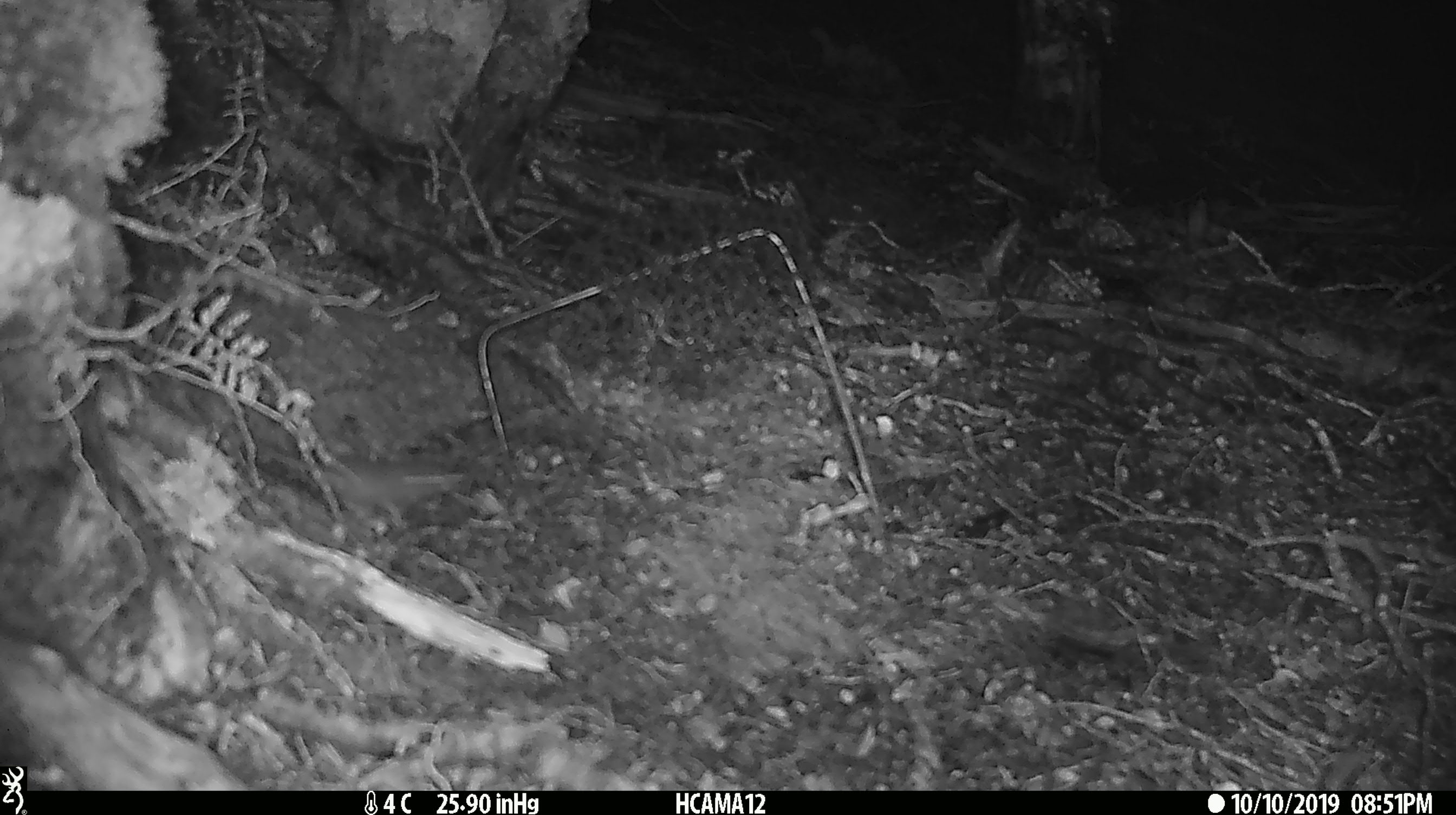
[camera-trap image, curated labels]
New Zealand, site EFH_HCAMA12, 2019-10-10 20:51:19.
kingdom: Animalia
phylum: Chordata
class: Mammalia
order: Rodentia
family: Muridae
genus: Mus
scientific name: Mus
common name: mouse